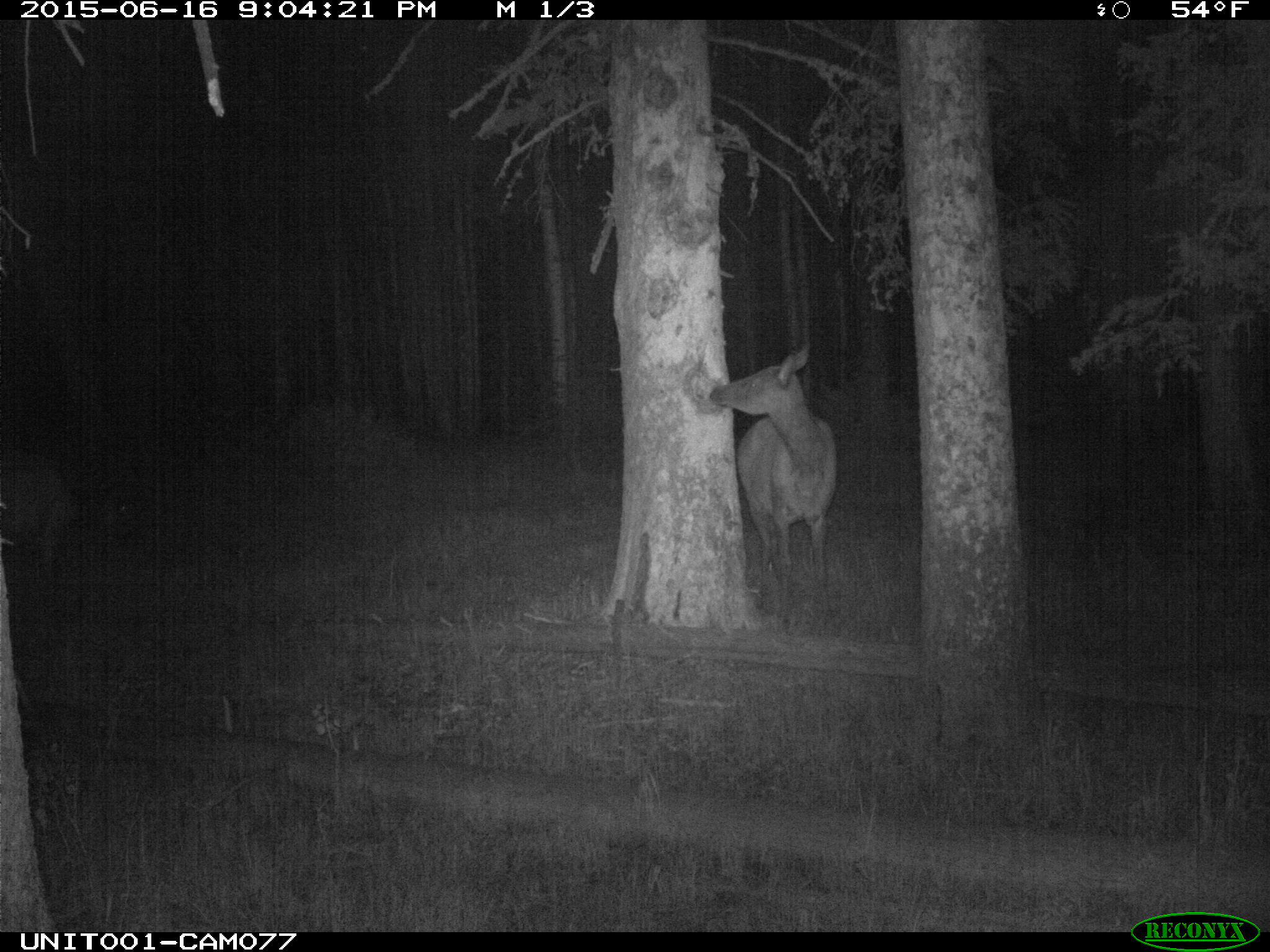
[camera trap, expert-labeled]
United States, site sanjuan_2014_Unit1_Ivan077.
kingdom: Animalia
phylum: Chordata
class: Mammalia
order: Artiodactyla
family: Cervidae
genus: Cervus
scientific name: Cervus elaphus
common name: red deer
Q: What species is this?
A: Cervus elaphus (red deer).